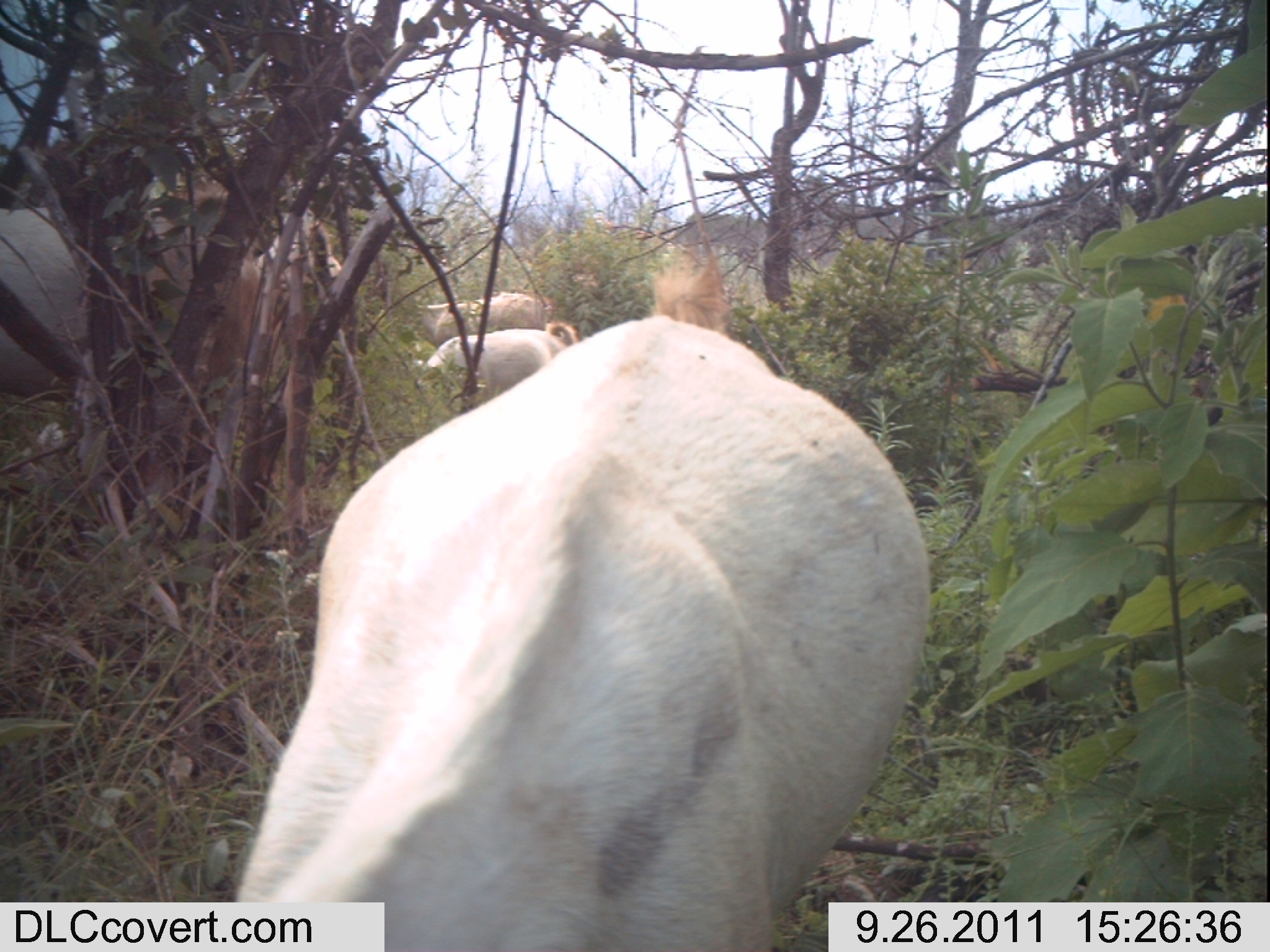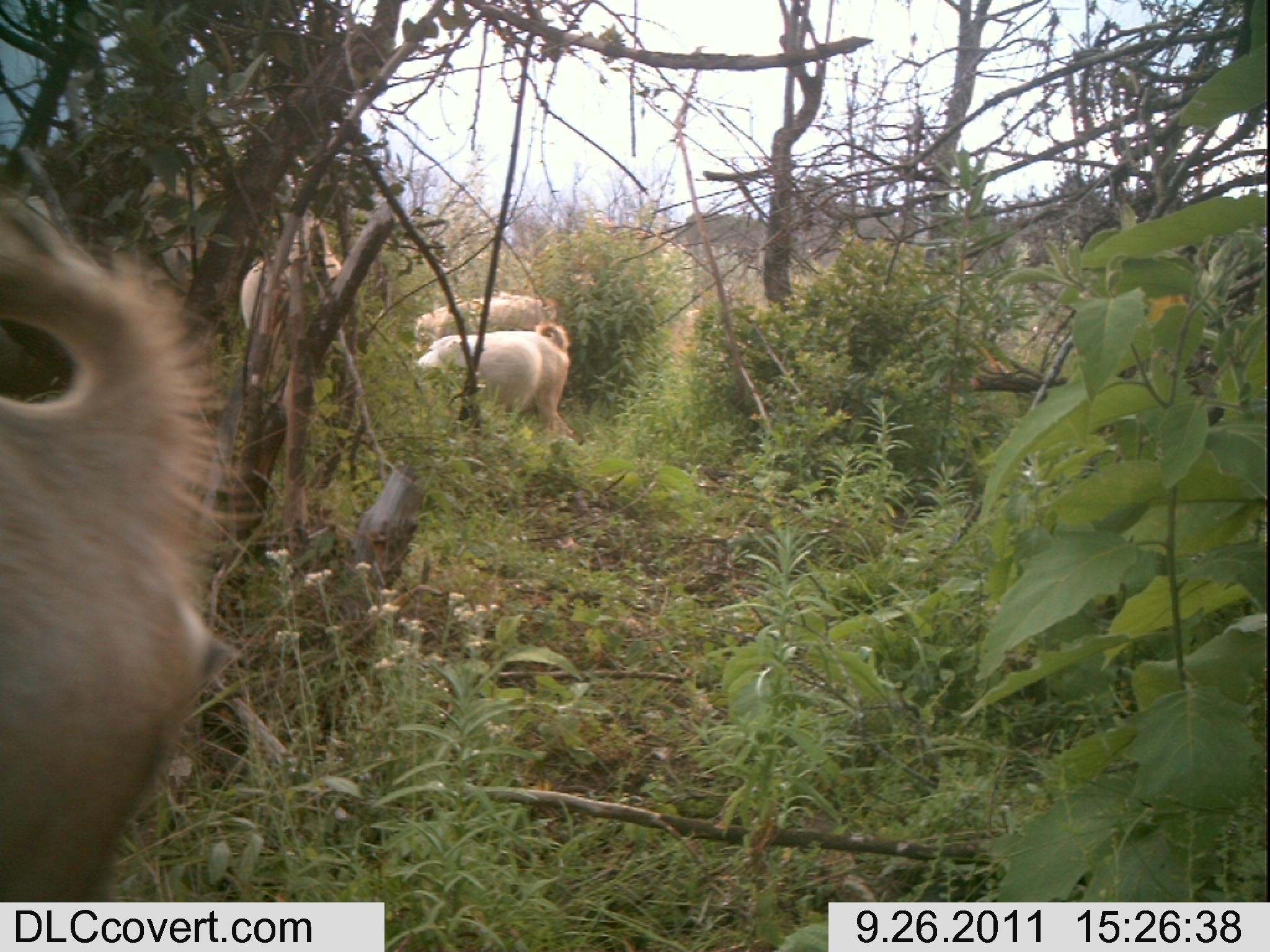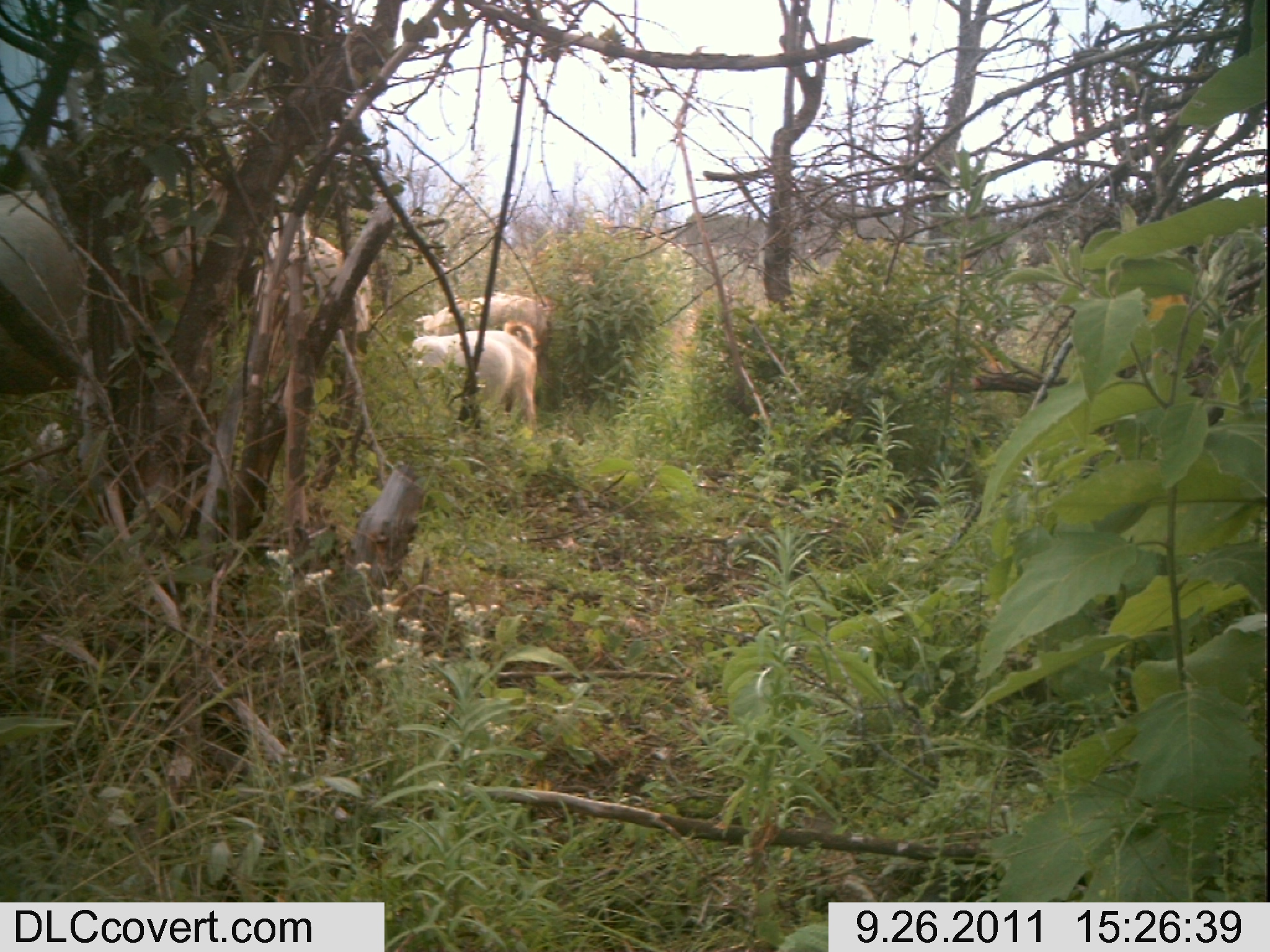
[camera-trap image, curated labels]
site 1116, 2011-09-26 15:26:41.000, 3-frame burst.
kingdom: Animalia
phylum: Chordata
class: Mammalia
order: Artiodactyla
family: Bovidae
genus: Capra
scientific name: Capra aegagrus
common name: wild goat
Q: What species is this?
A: Capra aegagrus (wild goat).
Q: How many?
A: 4.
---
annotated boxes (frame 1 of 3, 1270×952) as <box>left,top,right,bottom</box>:
capra aegagrus: <box>231,314,930,949</box>; <box>0,181,261,498</box>; <box>417,322,577,388</box>; <box>417,291,552,350</box>; <box>255,207,344,288</box>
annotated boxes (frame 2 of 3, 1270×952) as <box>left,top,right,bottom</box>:
capra aegagrus: <box>0,190,265,898</box>; <box>416,320,573,438</box>; <box>241,208,343,385</box>; <box>415,291,556,351</box>